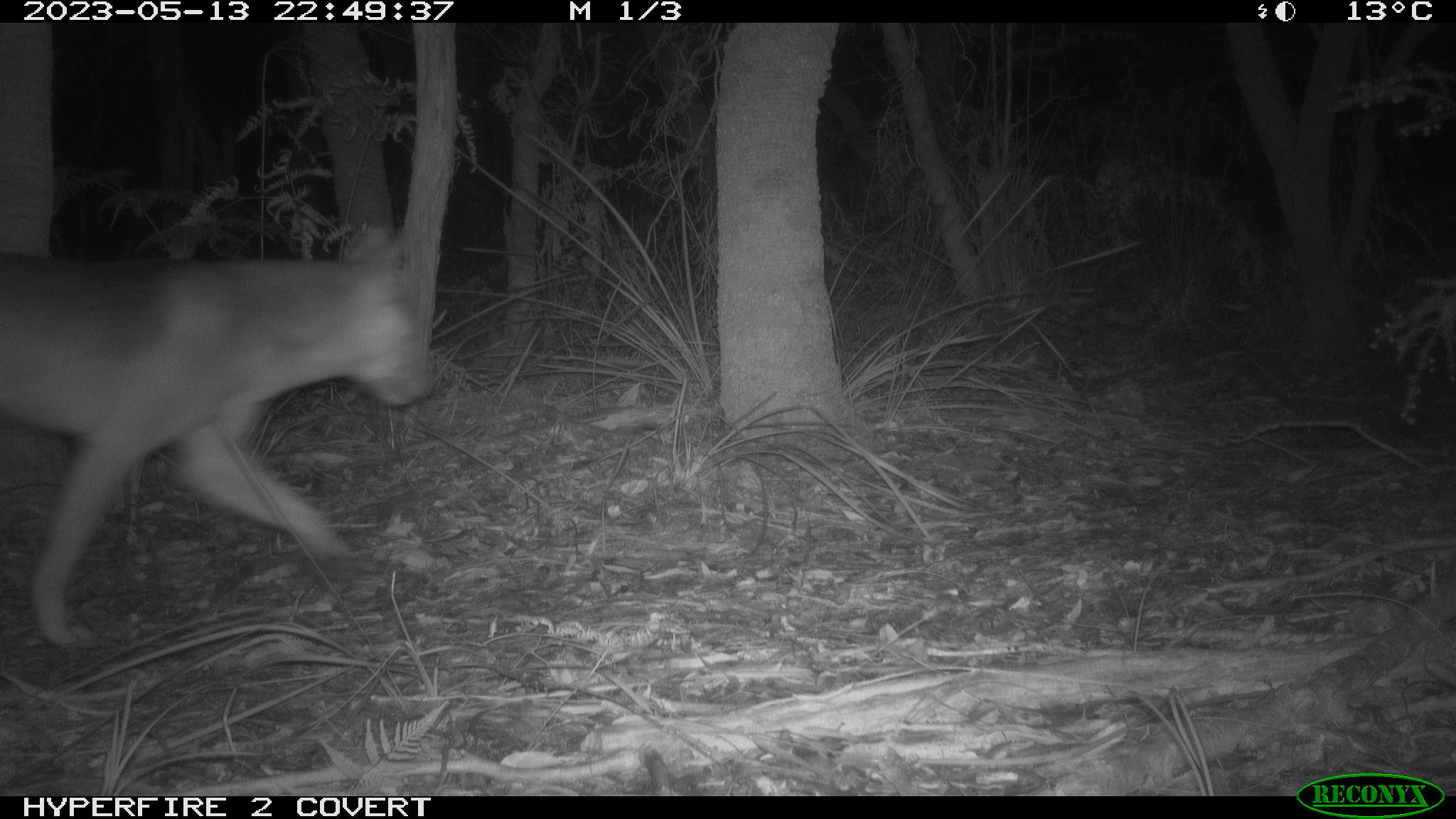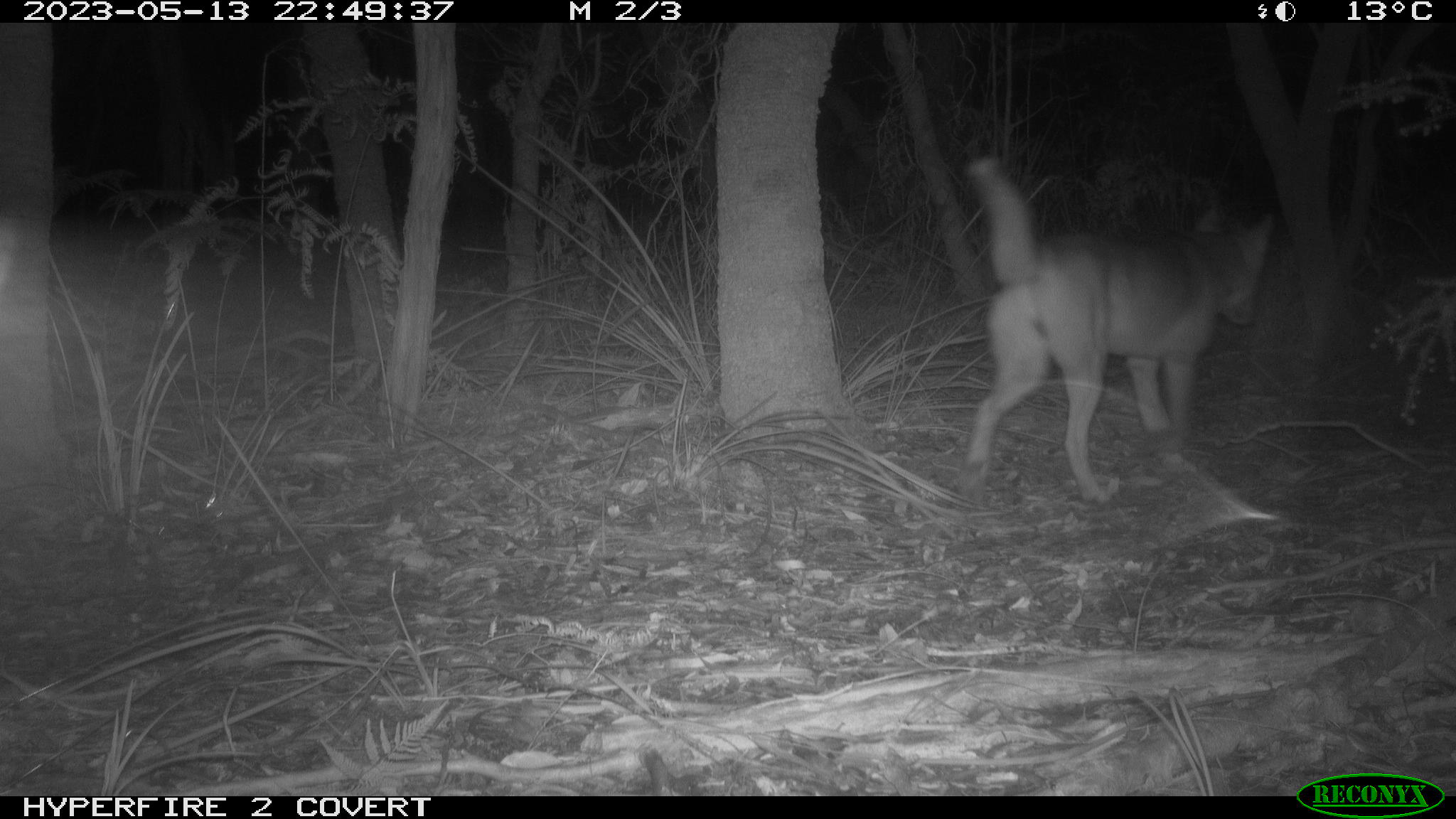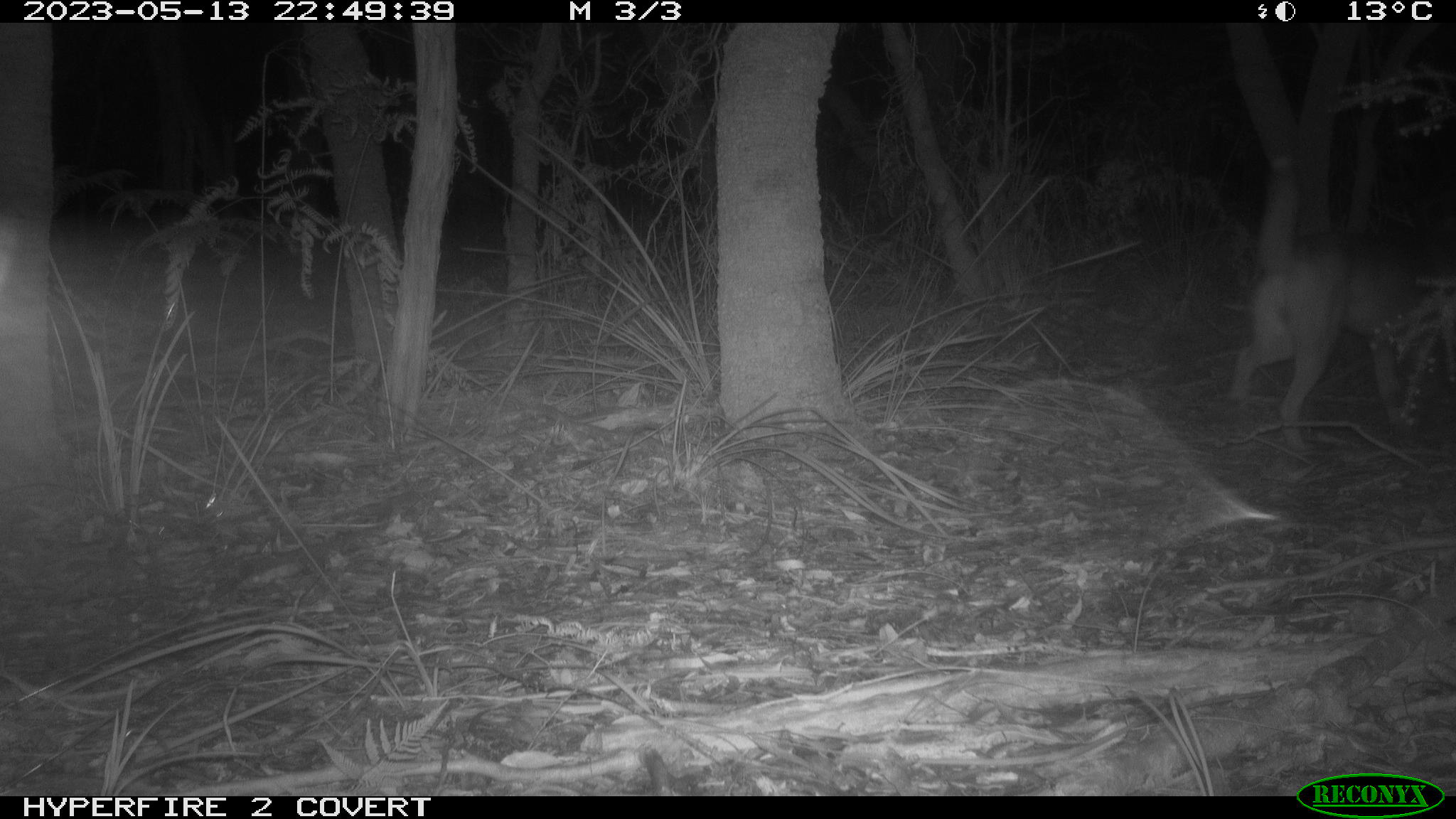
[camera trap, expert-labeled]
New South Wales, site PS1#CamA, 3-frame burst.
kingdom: Animalia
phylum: Chordata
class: Mammalia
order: Carnivora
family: Canidae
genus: Canis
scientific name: Canis familiaris dingo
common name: dingo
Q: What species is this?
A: Dingo (Canis familiaris dingo).